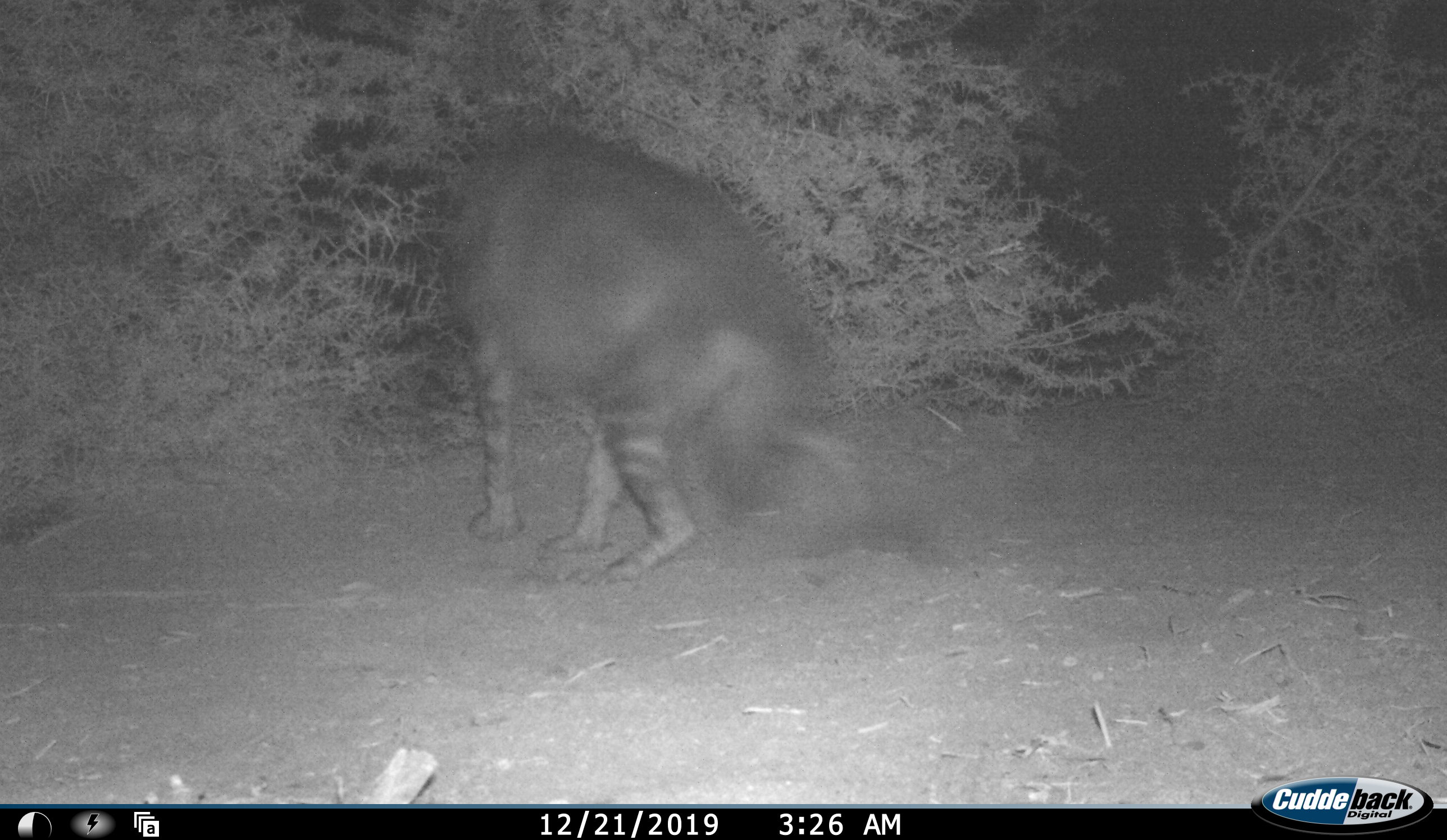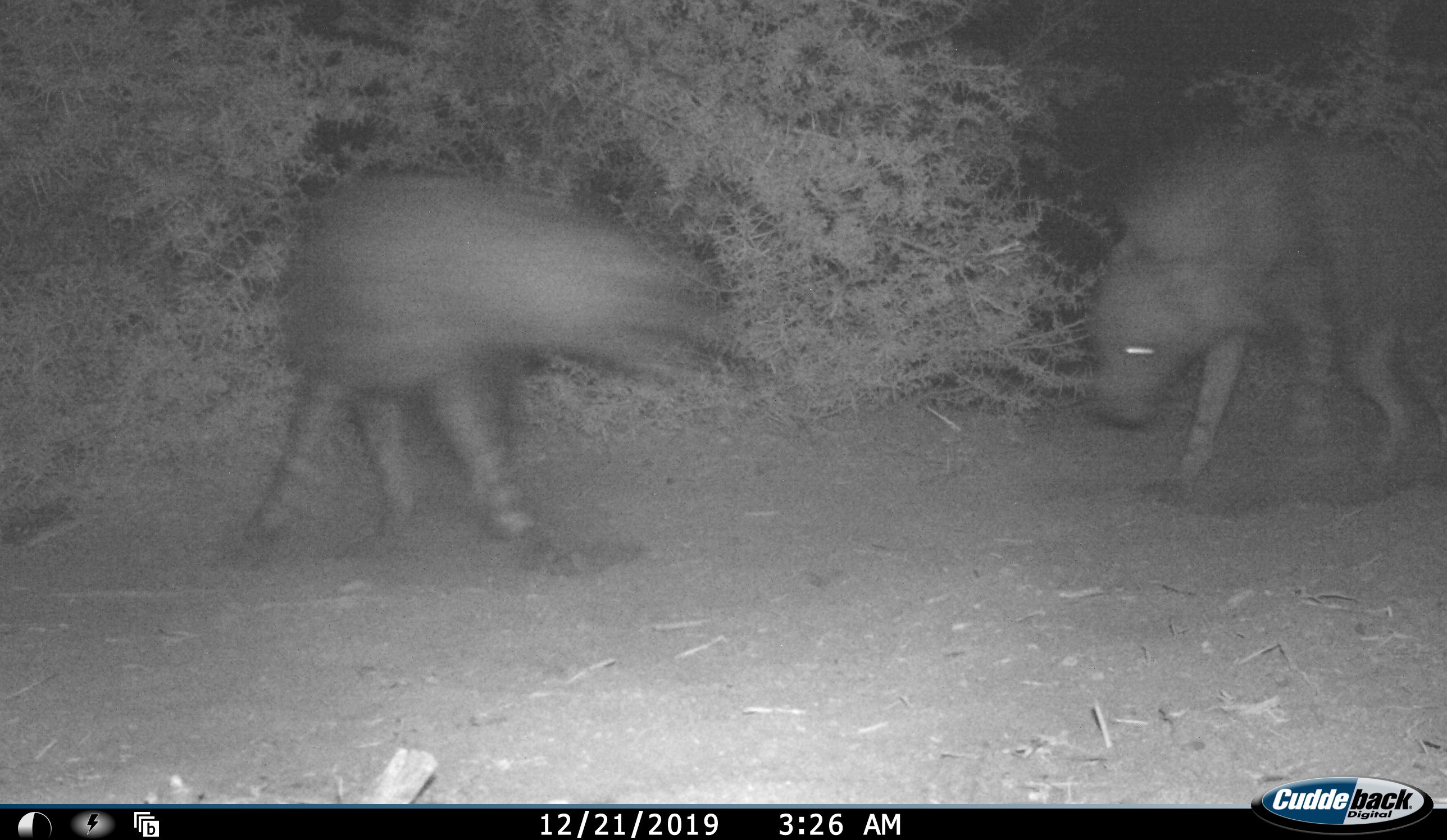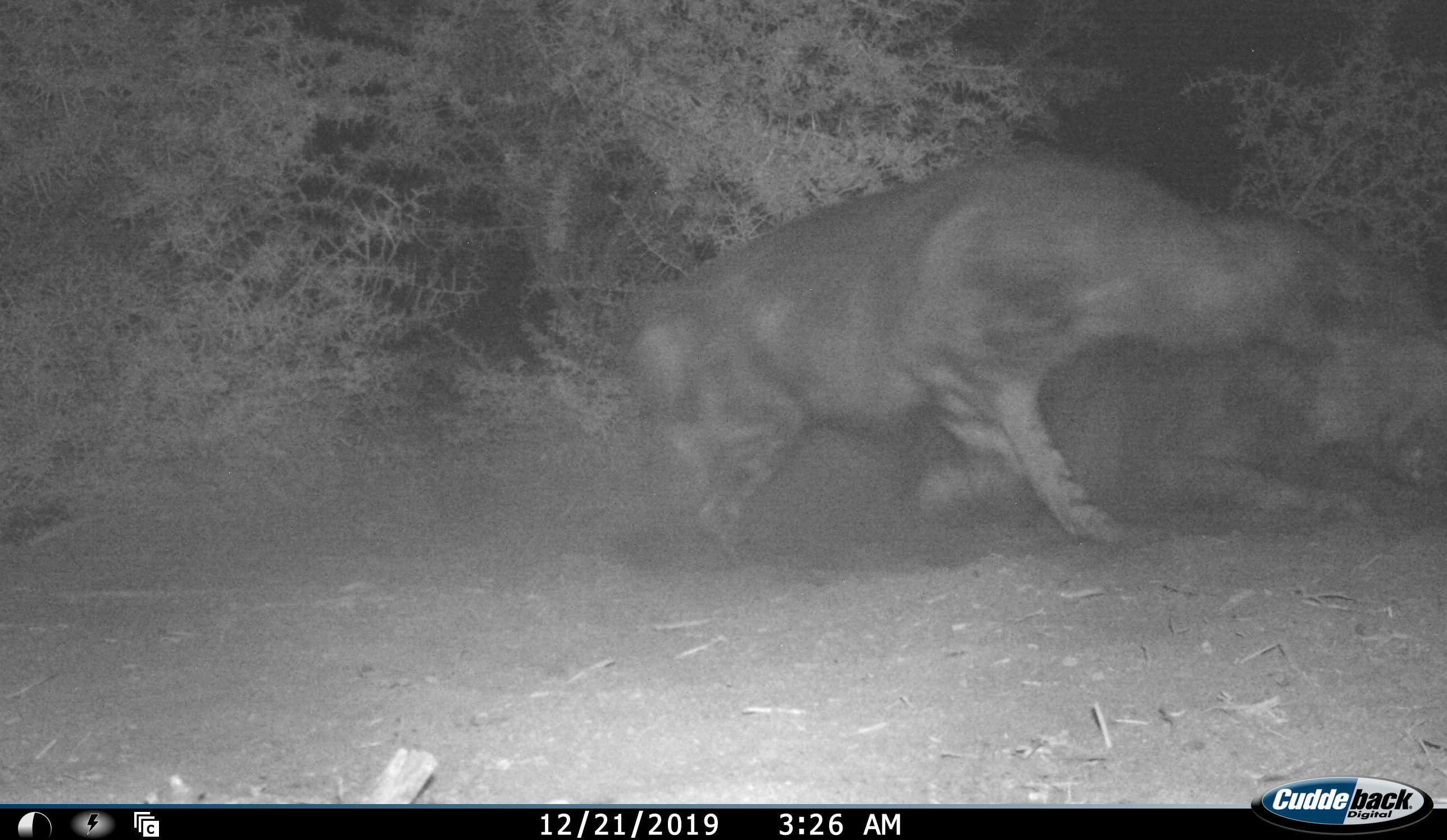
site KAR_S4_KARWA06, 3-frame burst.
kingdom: Animalia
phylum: Chordata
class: Mammalia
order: Carnivora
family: Hyaenidae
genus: Parahyaena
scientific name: Parahyaena brunnea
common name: brown hyena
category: hyenabrown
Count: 2.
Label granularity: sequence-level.